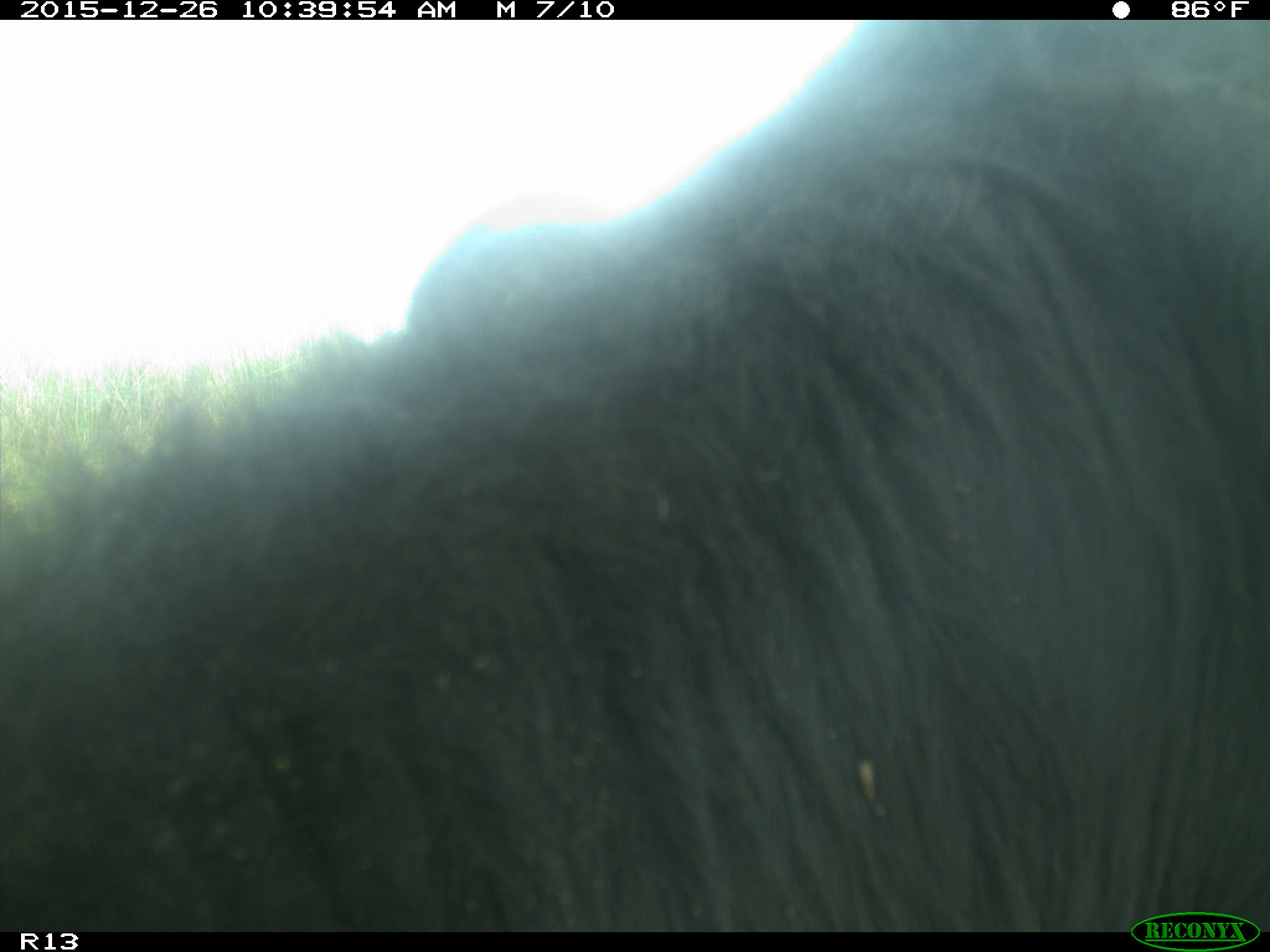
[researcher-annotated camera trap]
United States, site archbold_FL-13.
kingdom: Animalia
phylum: Chordata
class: Mammalia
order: Artiodactyla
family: Bovidae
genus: Bos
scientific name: Bos taurus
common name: domestic cow